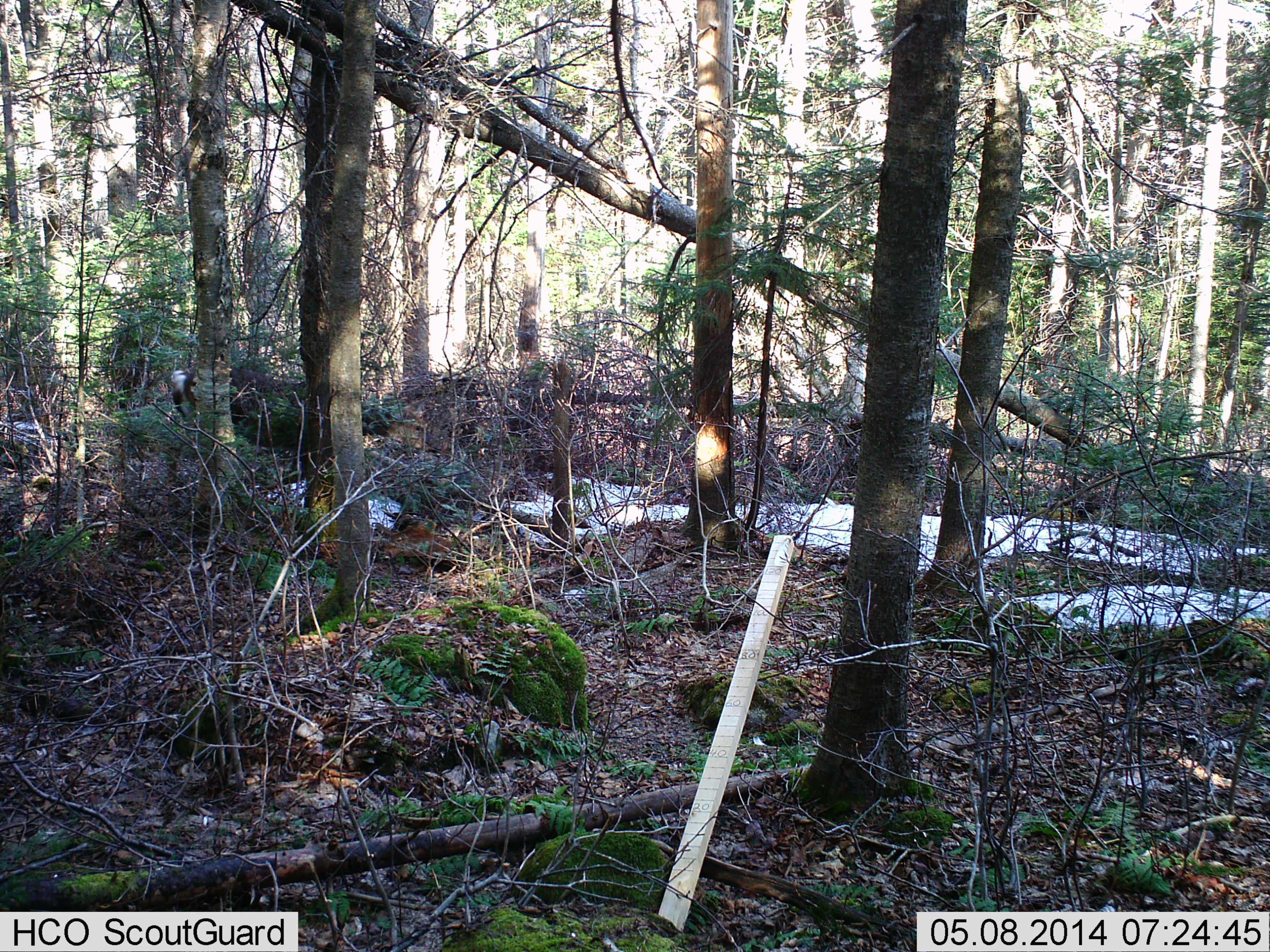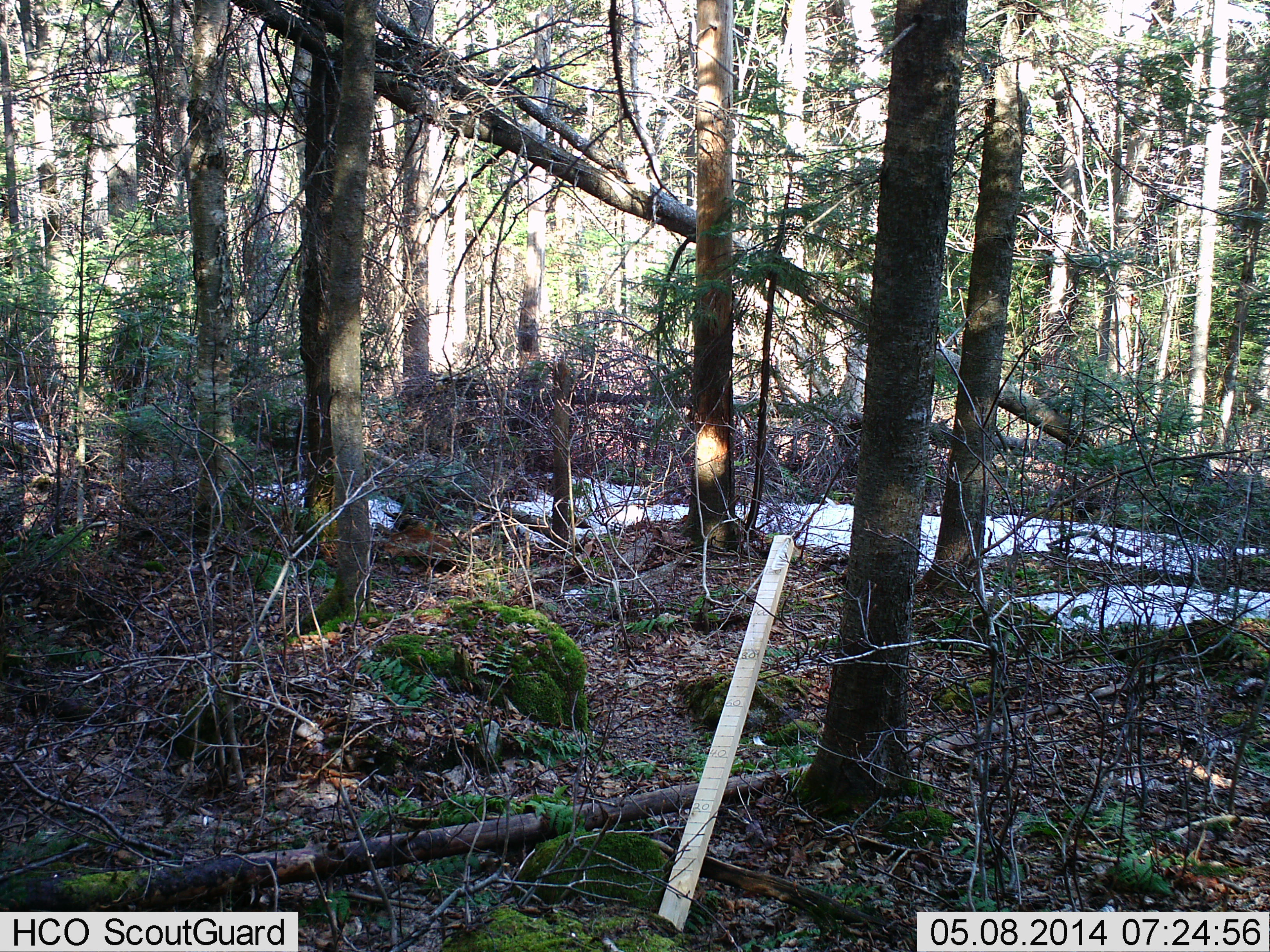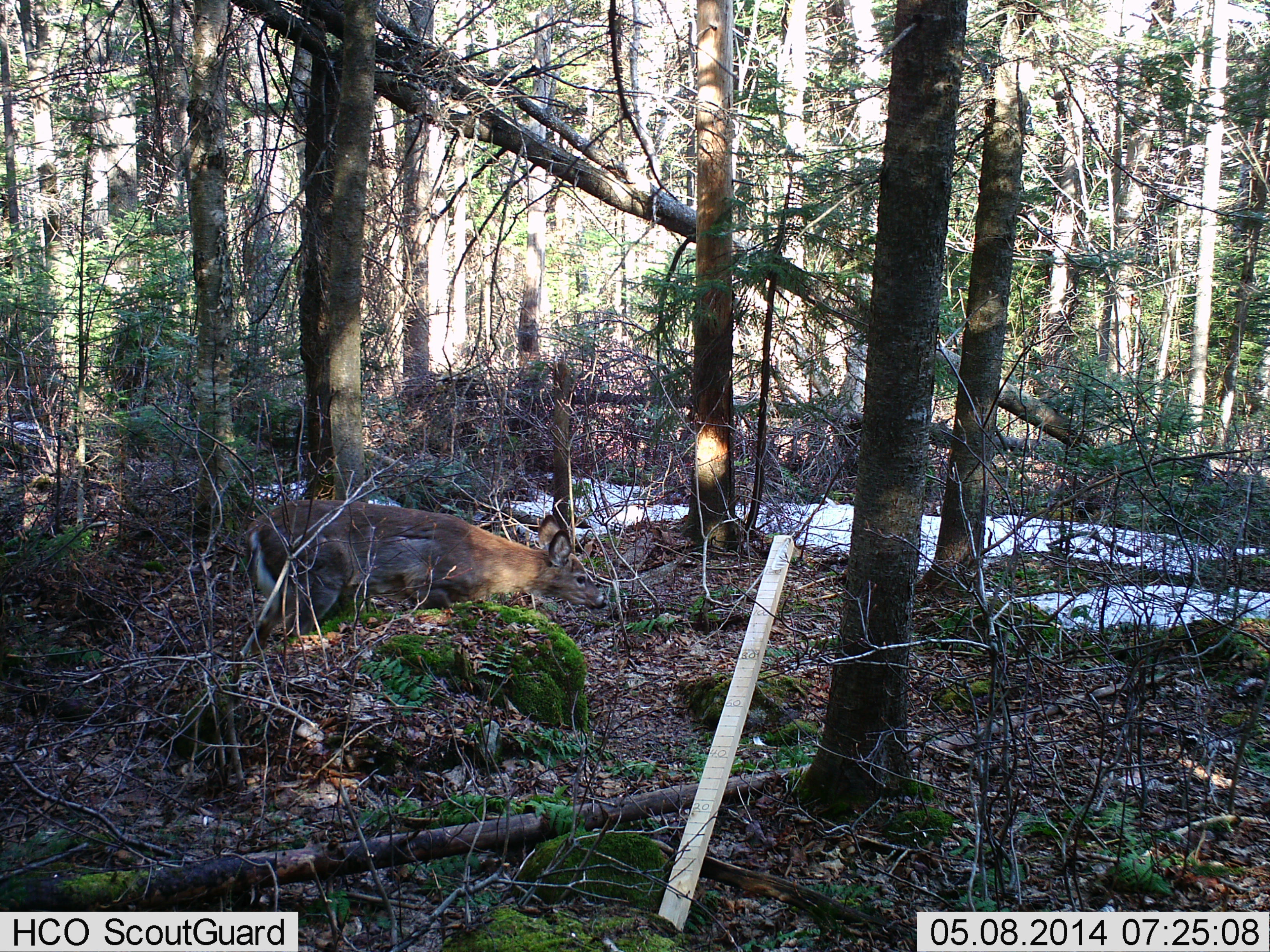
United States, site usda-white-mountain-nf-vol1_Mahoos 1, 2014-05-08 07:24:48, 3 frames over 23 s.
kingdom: Animalia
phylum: Chordata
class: Mammalia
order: Artiodactyla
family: Cervidae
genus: Odocoileus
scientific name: Odocoileus virginianus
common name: white-tailed deer